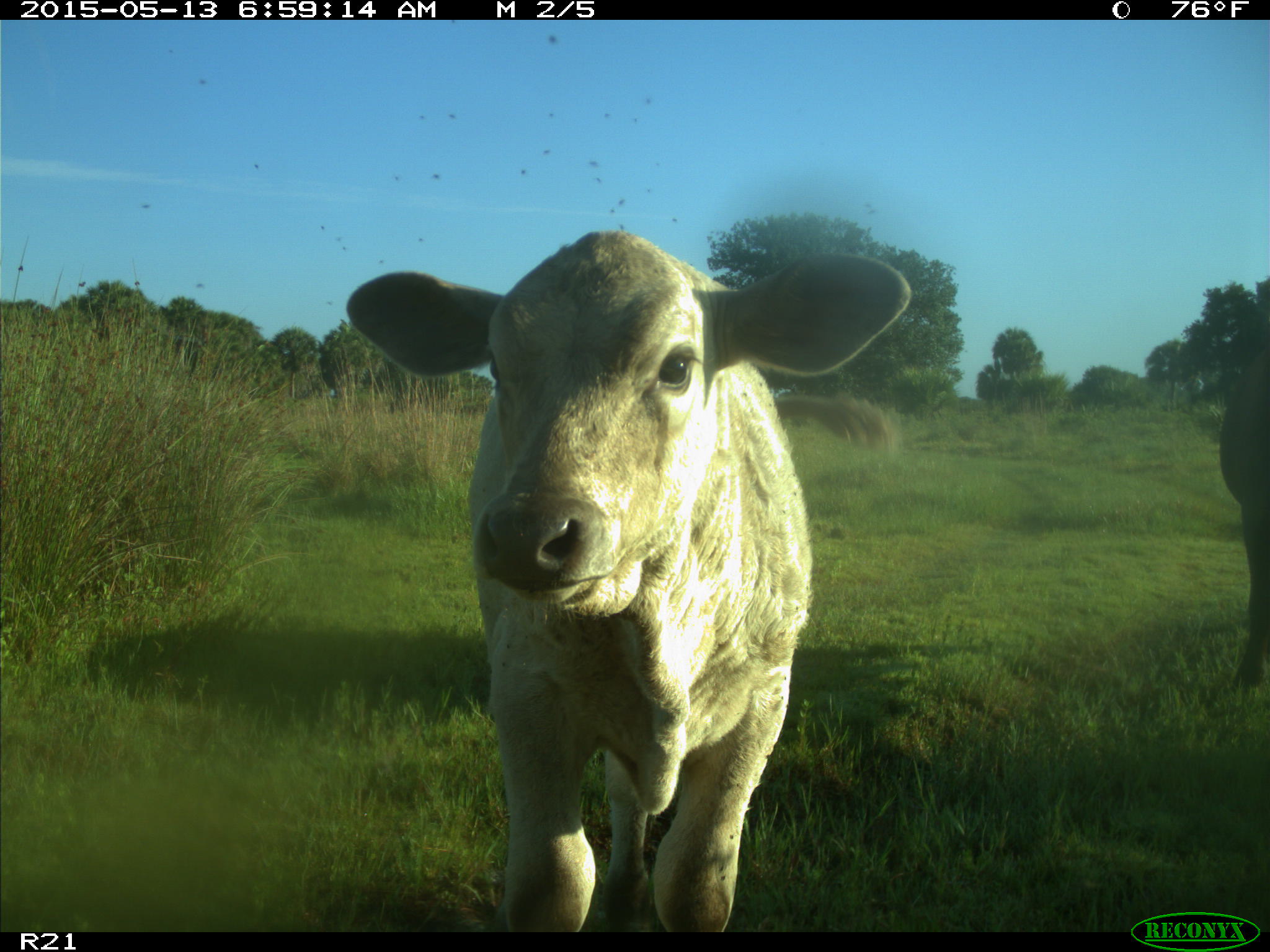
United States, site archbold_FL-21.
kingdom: Animalia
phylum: Chordata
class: Mammalia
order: Artiodactyla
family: Bovidae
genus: Bos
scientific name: Bos taurus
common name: domestic cow